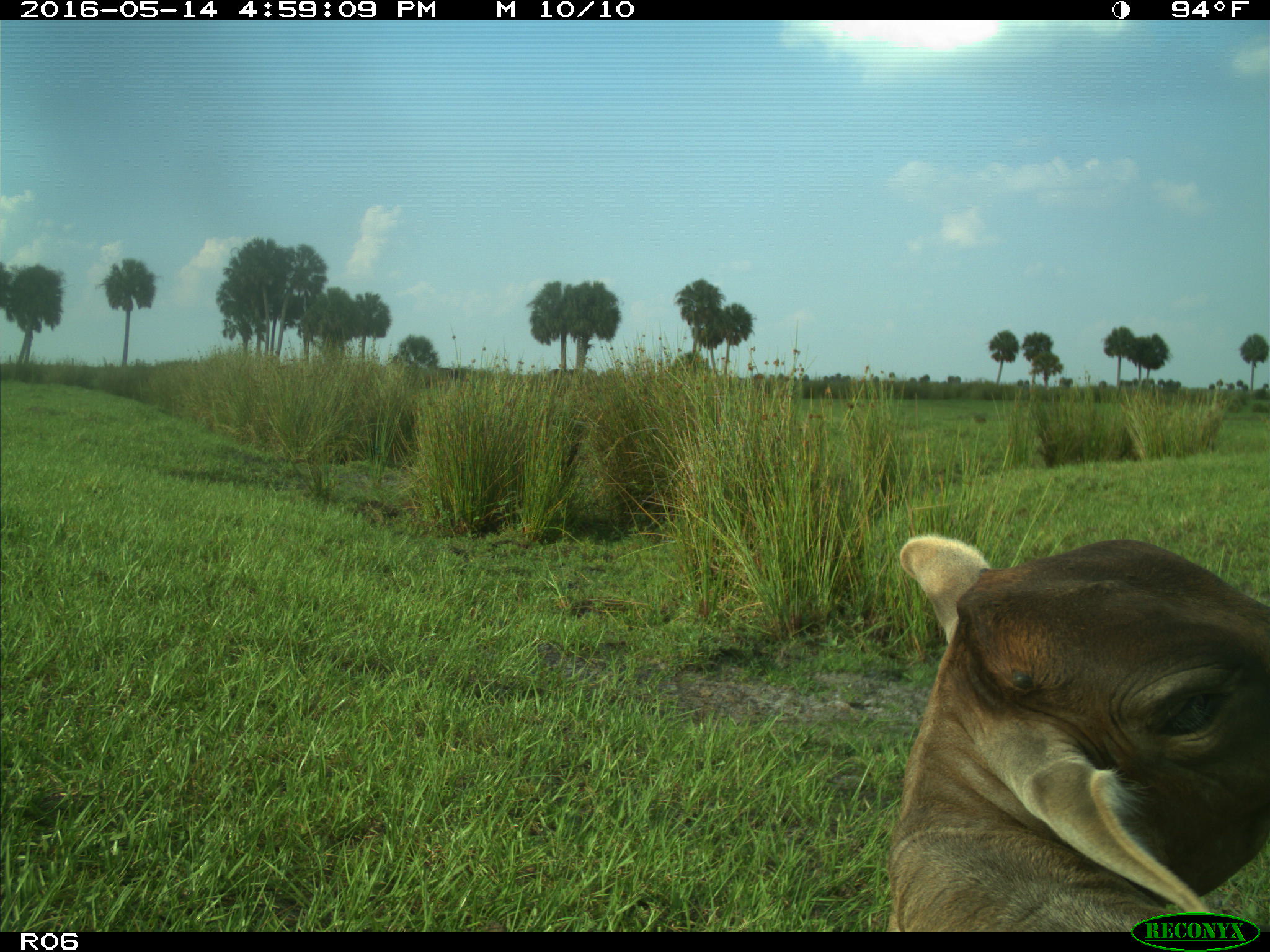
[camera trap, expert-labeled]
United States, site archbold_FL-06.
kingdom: Animalia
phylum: Chordata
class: Mammalia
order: Artiodactyla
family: Bovidae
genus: Bos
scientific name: Bos taurus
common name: domestic cow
Bos taurus (domestic cow).